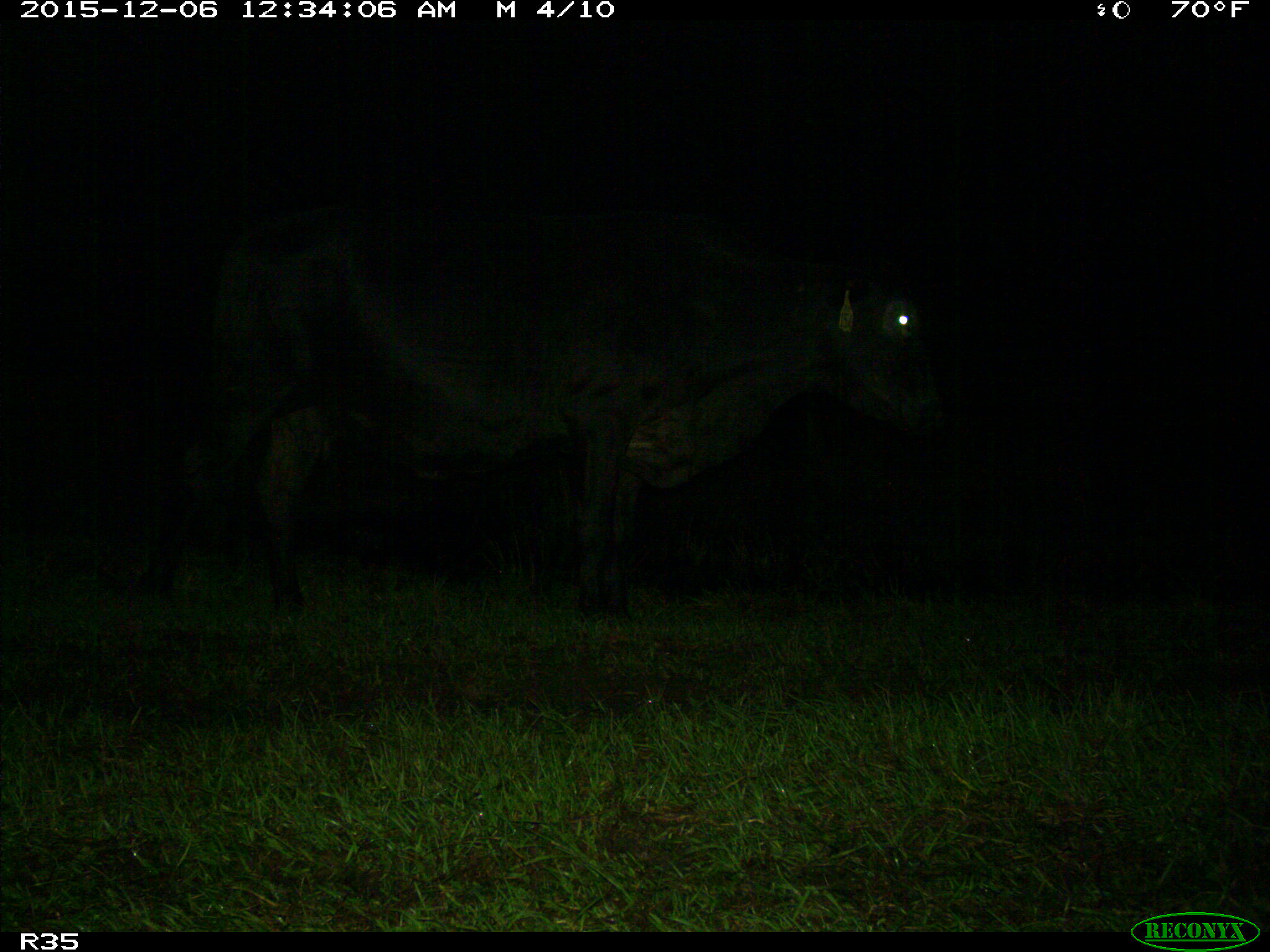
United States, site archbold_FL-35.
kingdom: Animalia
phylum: Chordata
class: Mammalia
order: Artiodactyla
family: Bovidae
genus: Bos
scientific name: Bos taurus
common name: domestic cow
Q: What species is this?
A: Bos taurus (domestic cow).